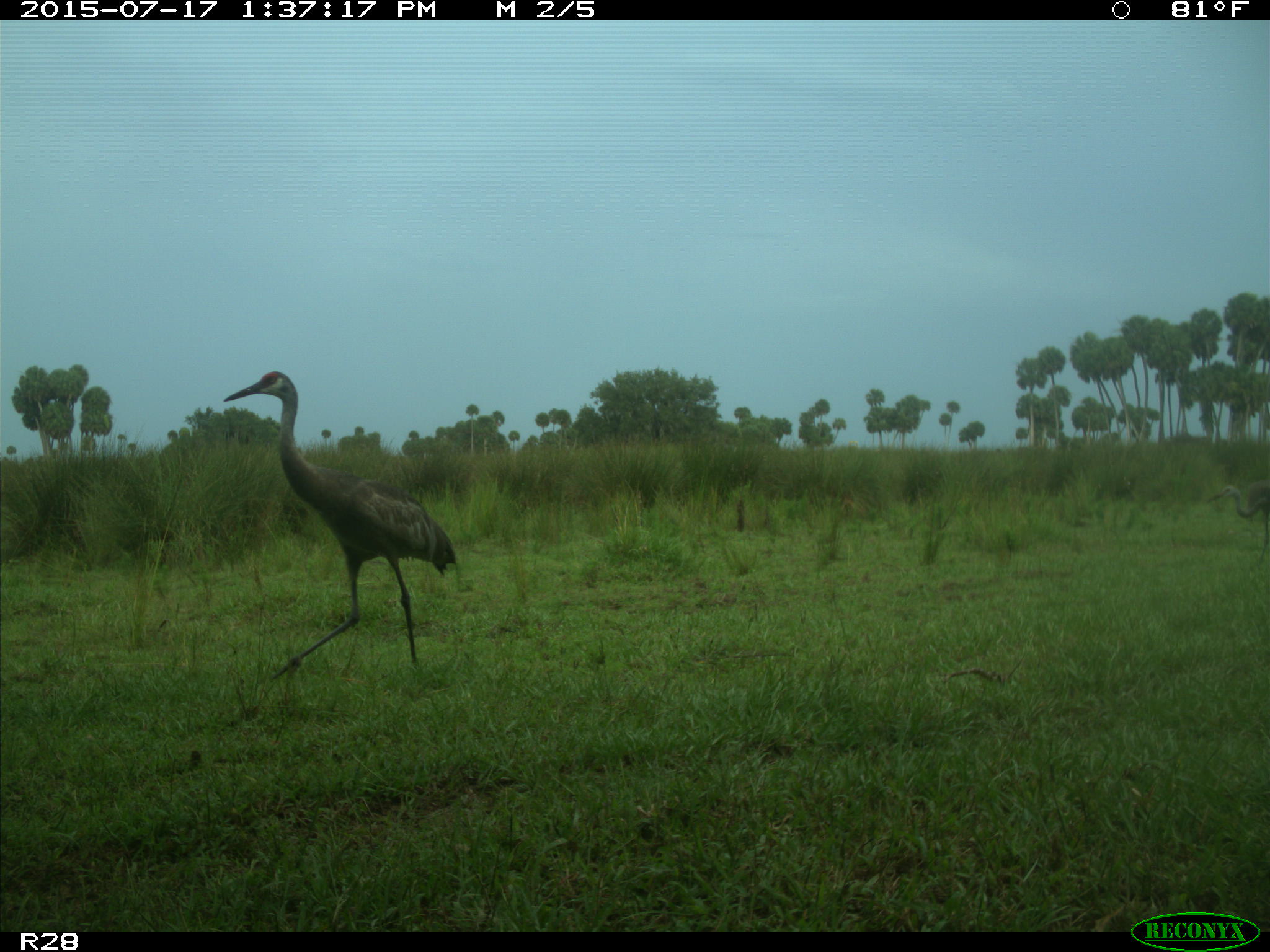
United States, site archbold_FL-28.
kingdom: Animalia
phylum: Chordata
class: Aves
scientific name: Aves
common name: birds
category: unidentified bird